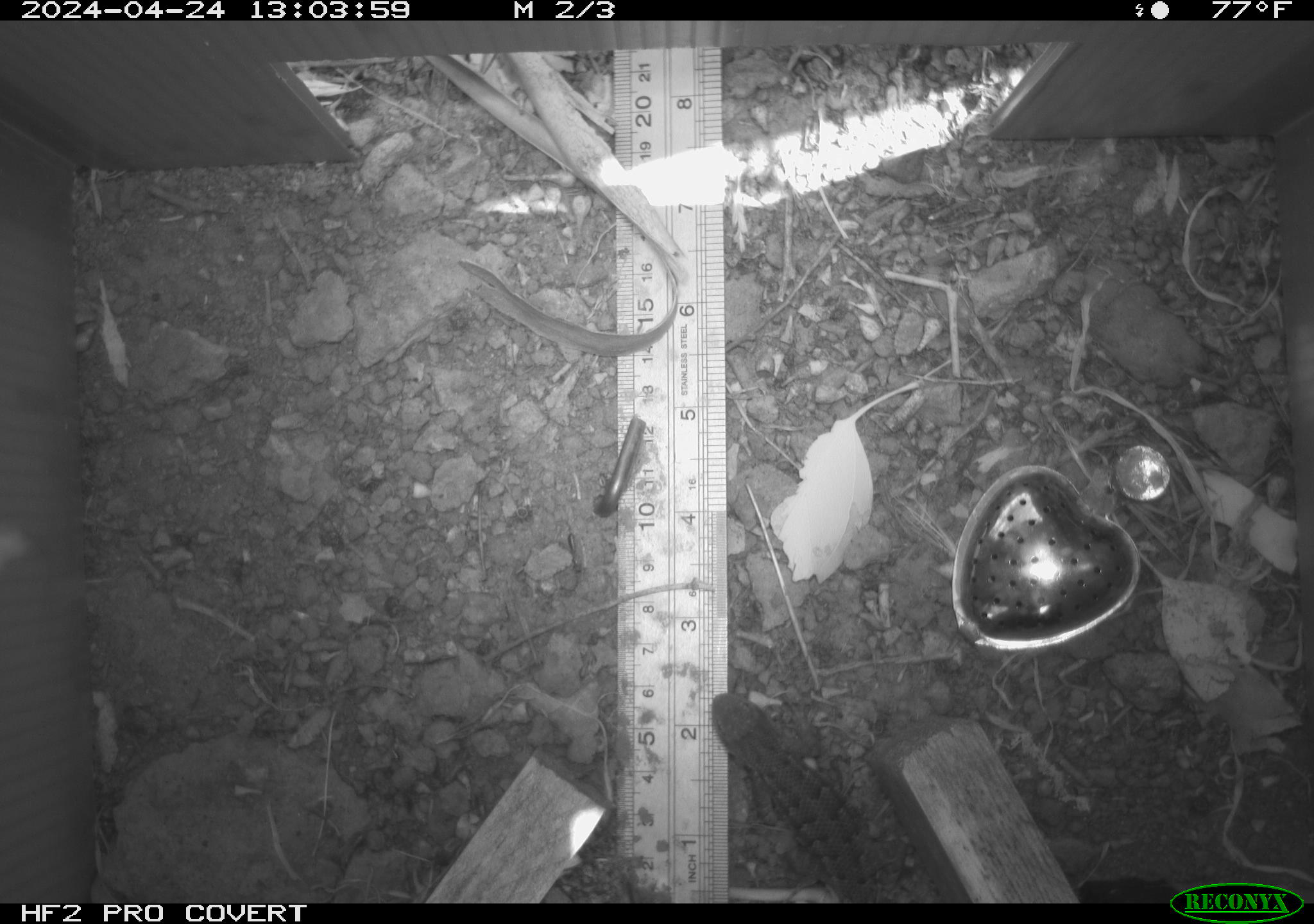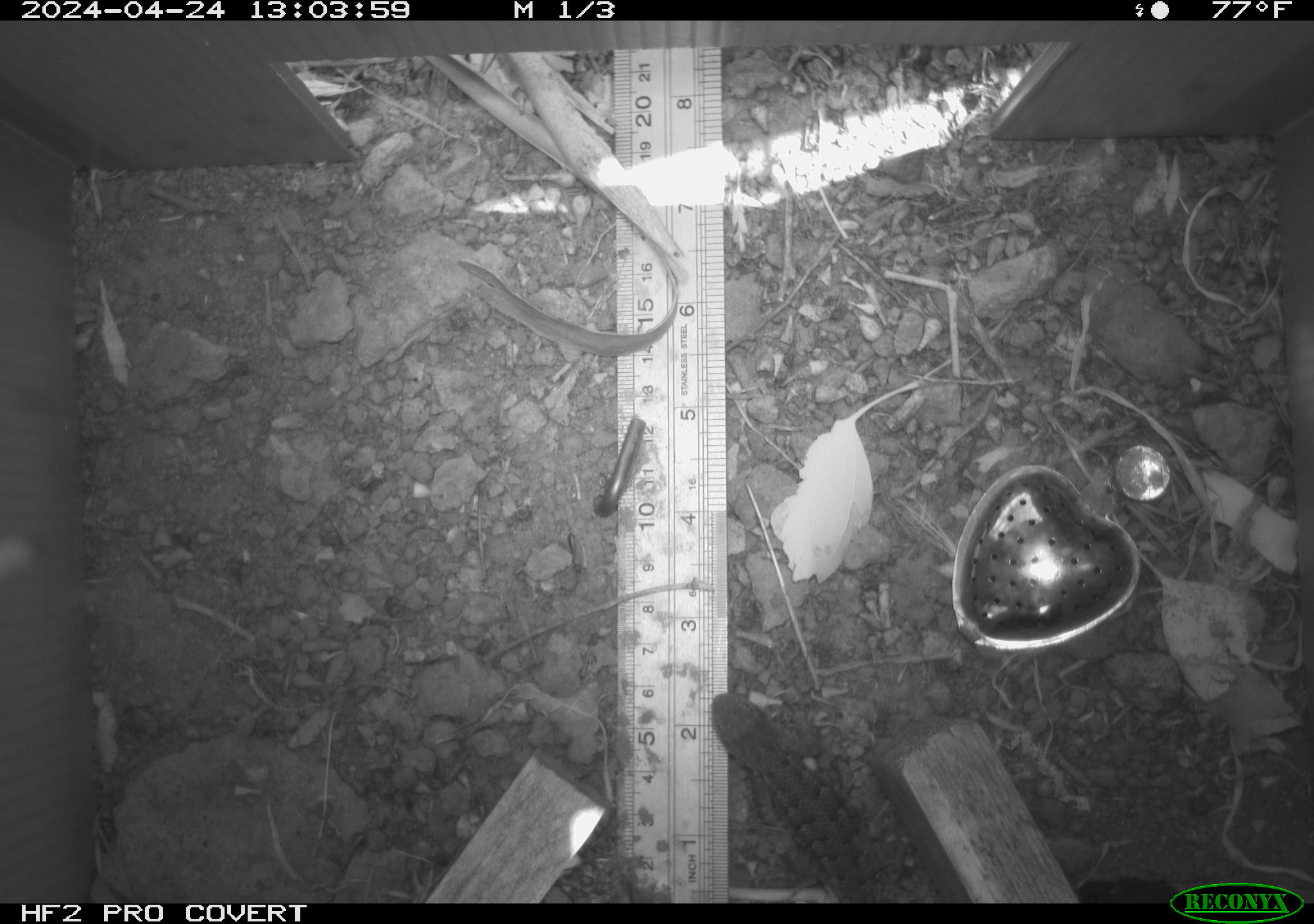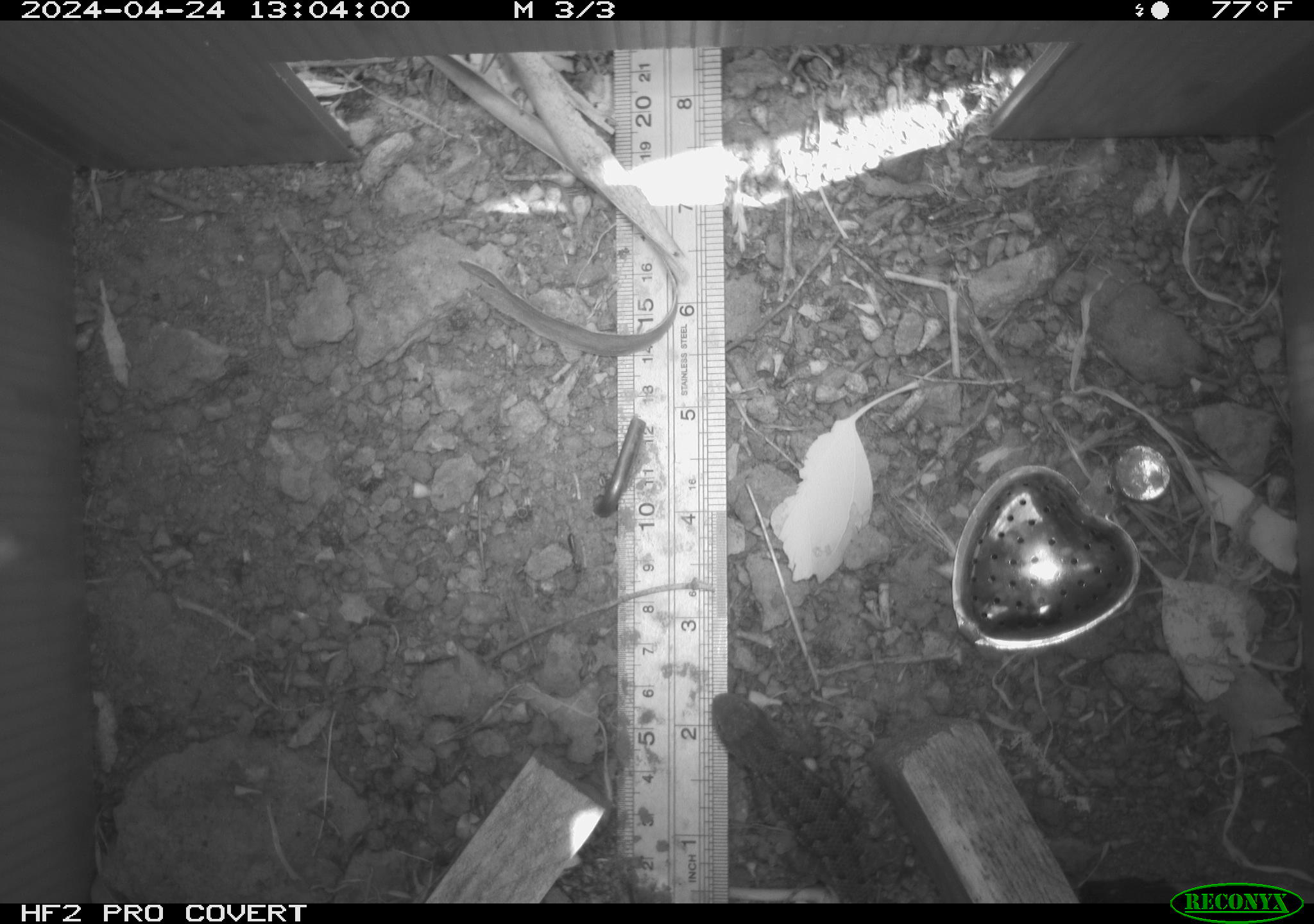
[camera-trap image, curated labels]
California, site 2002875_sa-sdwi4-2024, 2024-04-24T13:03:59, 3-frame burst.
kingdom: Animalia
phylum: Chordata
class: Reptilia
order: Squamata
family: Phrynosomatidae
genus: Sceloporus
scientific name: Sceloporus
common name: spiny lizards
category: sceloporus species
Sceloporus species (spiny lizards) (Sceloporus).